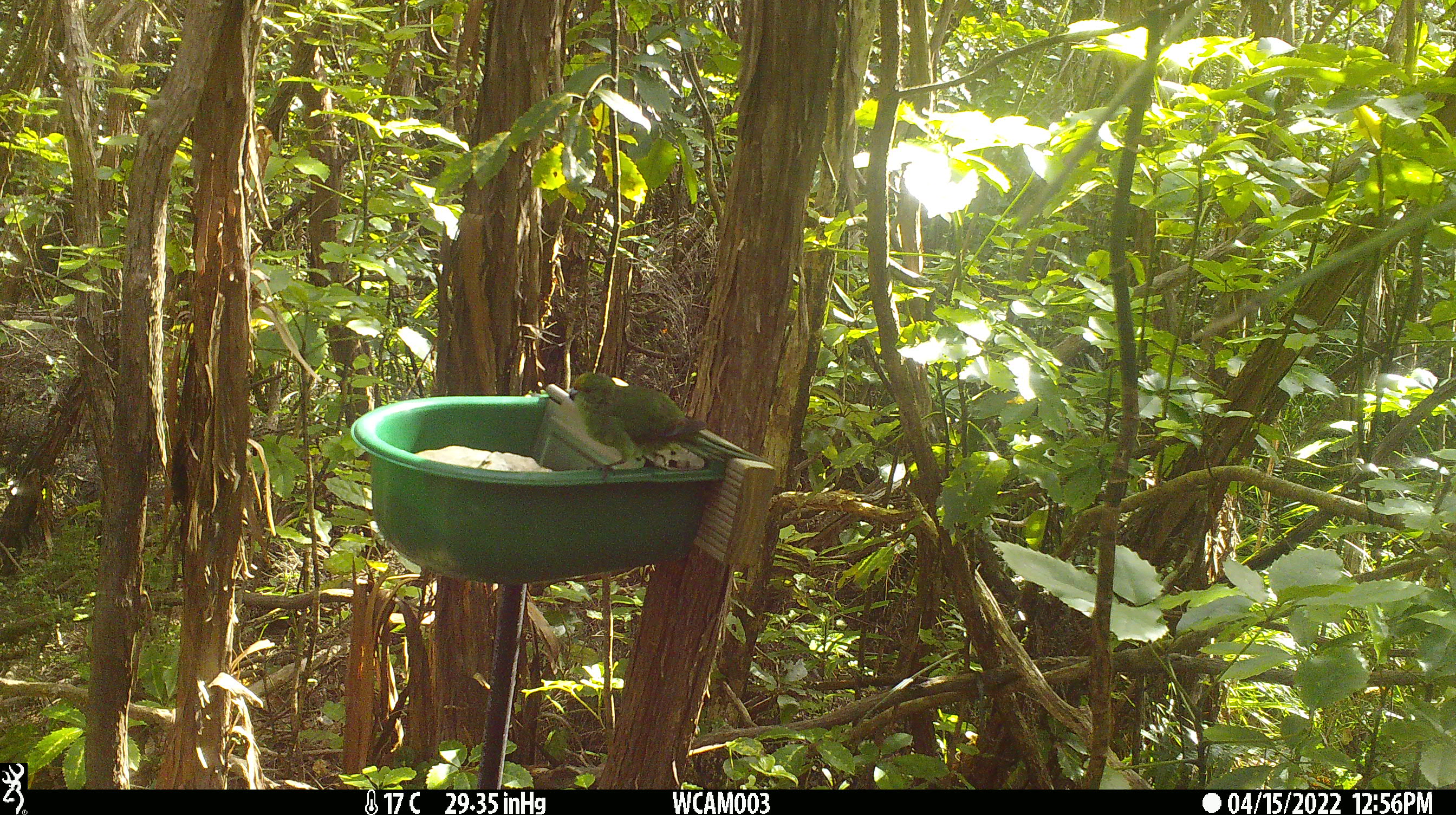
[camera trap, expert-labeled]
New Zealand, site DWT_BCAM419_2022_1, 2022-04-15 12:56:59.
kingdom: Animalia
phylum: Chordata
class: Aves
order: Psittaciformes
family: Psittaculidae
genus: Cyanoramphus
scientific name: Cyanoramphus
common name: parakeet